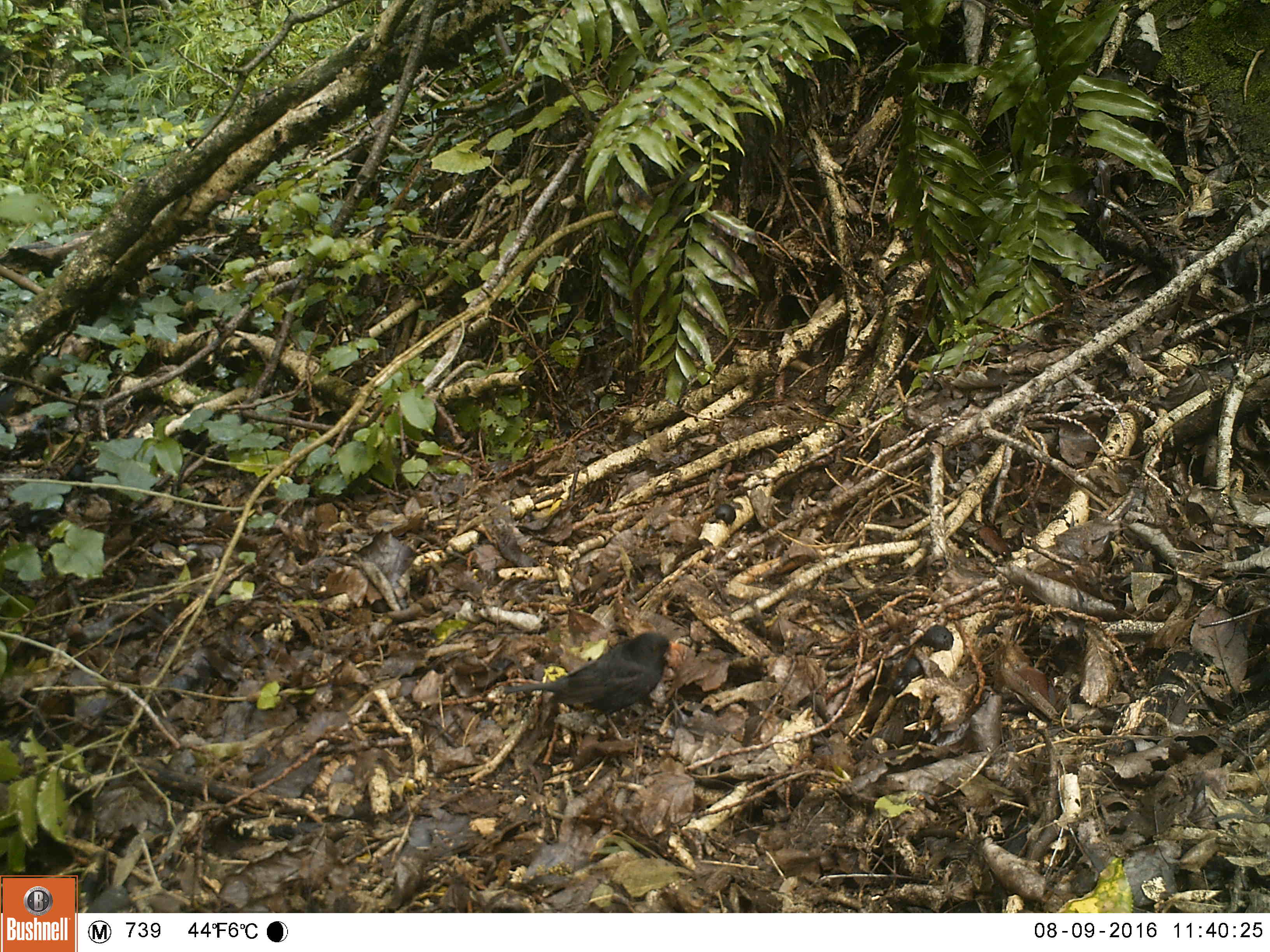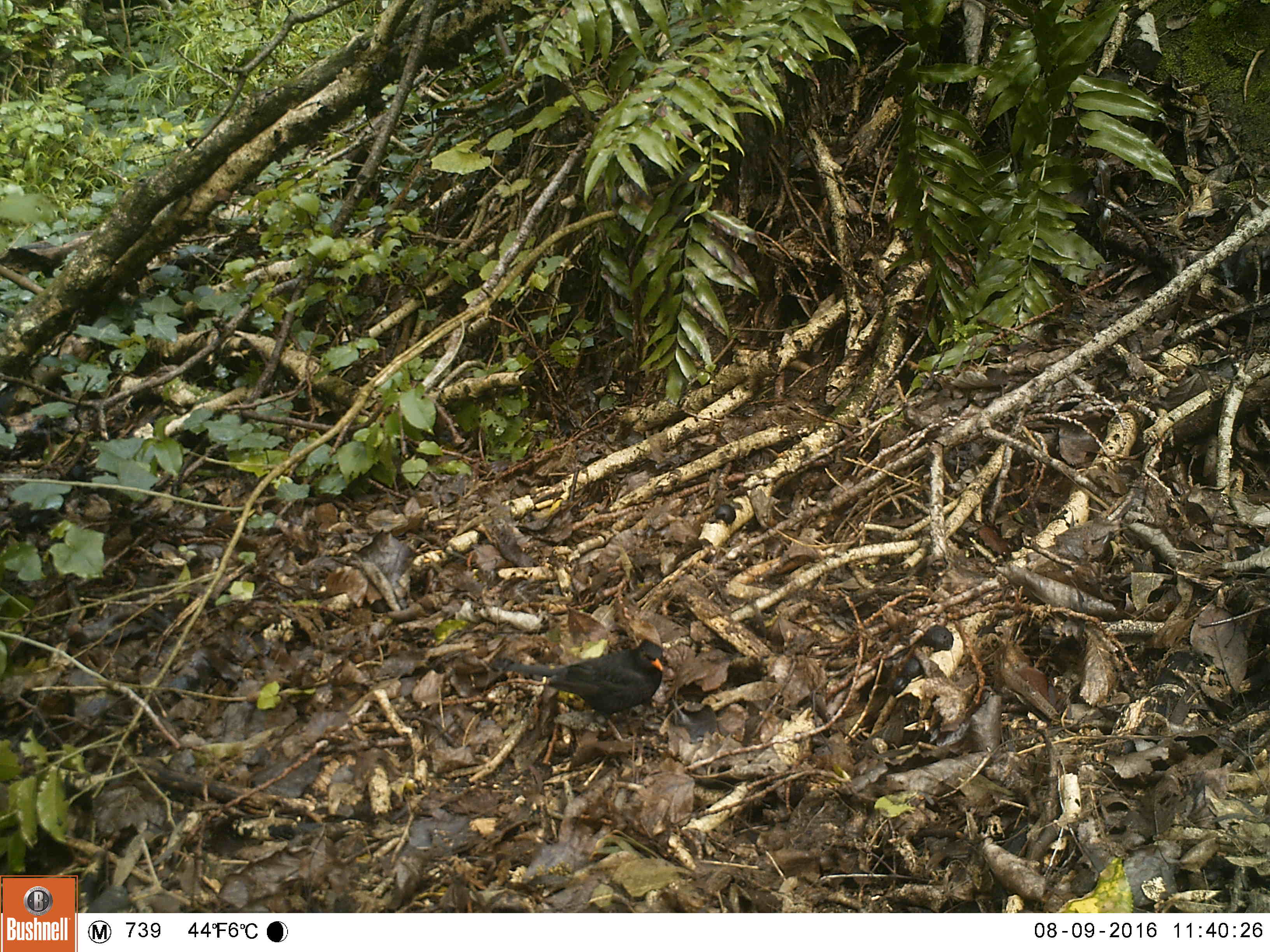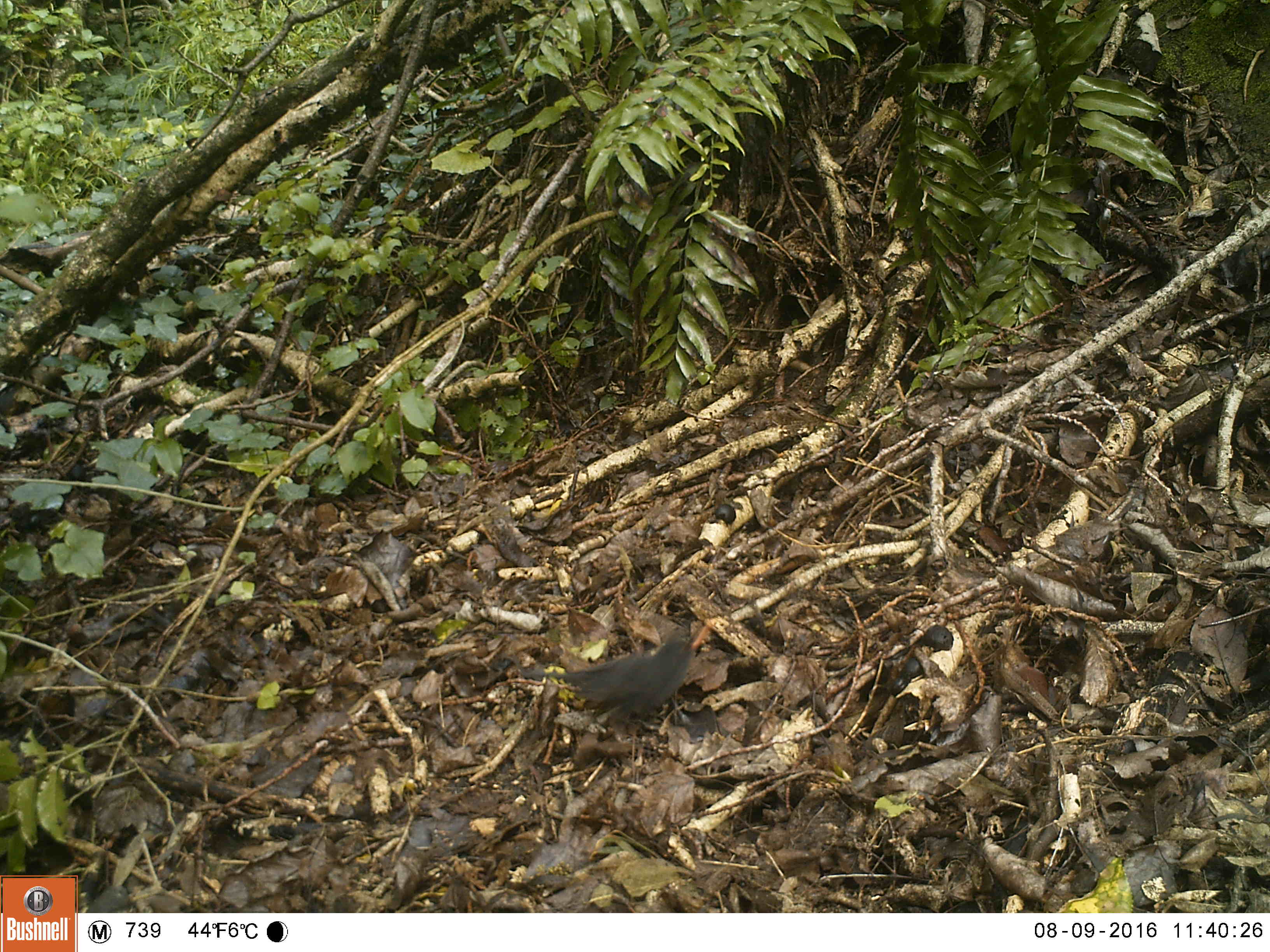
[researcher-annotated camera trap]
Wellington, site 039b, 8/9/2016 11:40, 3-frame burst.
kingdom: Animalia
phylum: Chordata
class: Aves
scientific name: Aves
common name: bird